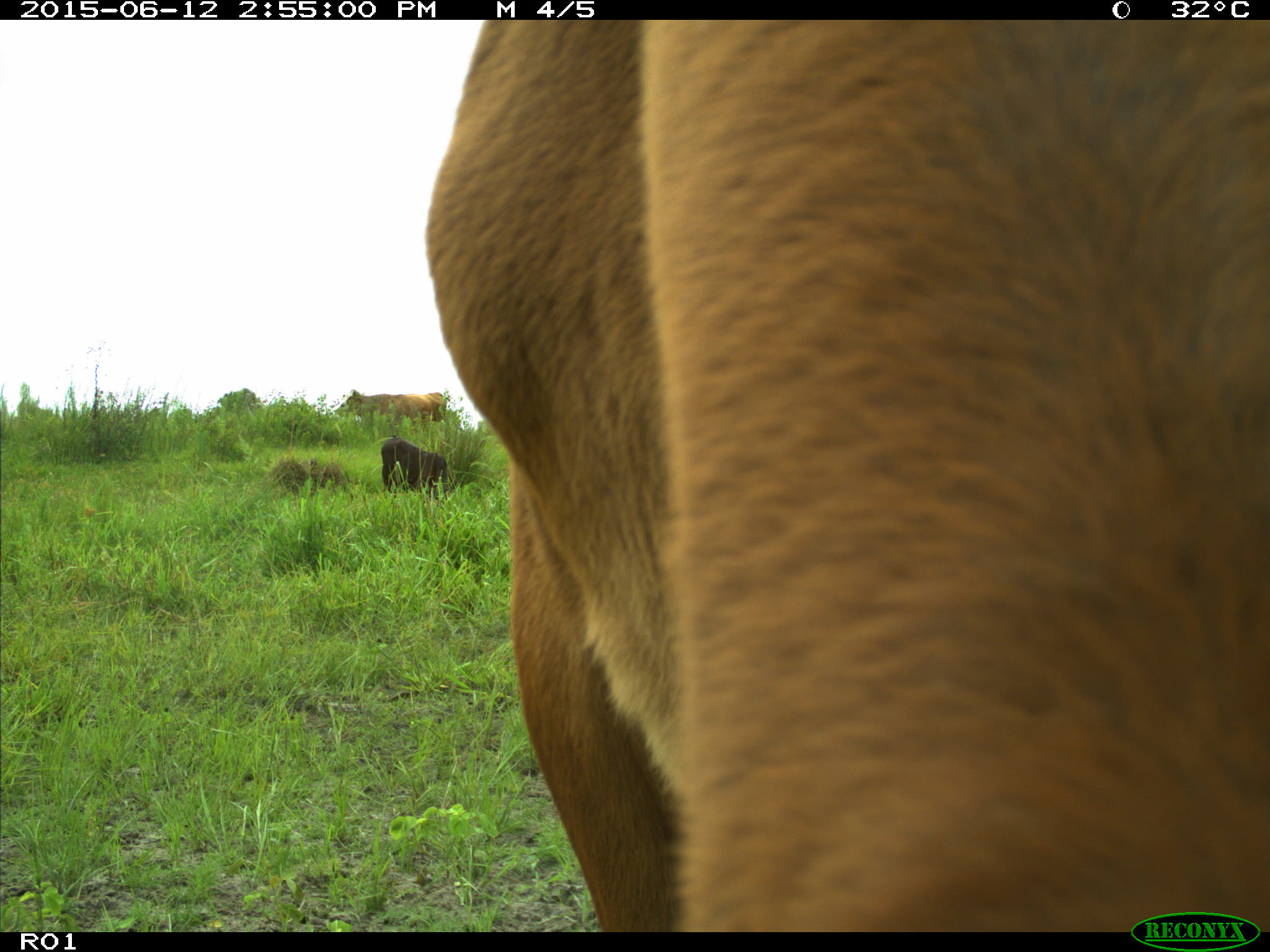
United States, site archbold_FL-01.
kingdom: Animalia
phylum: Chordata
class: Mammalia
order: Artiodactyla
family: Bovidae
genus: Bos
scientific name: Bos taurus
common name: domestic cow